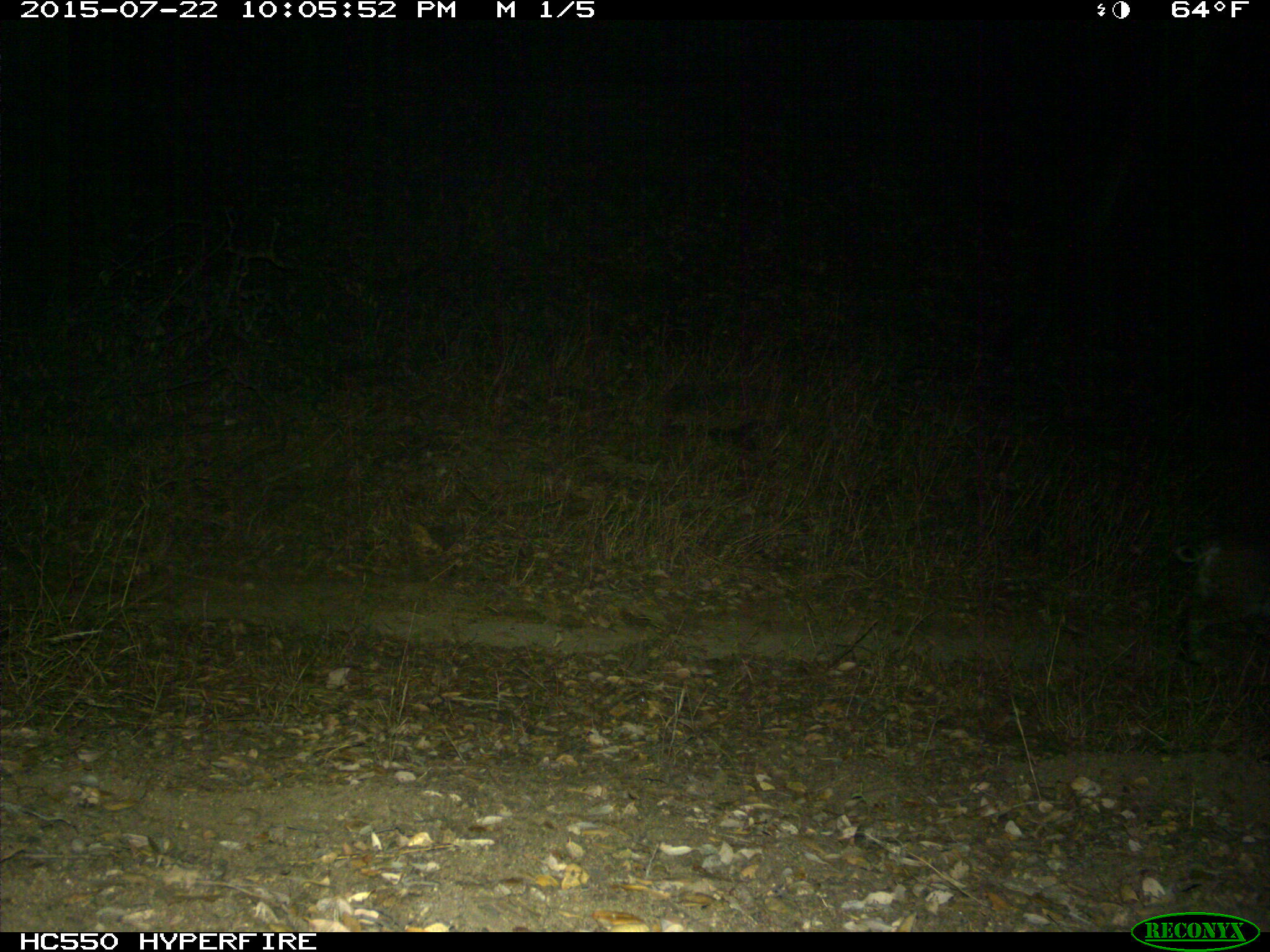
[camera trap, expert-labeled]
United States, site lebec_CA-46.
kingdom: Animalia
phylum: Chordata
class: Mammalia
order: Carnivora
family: Felidae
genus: Lynx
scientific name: Lynx rufus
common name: bobcat